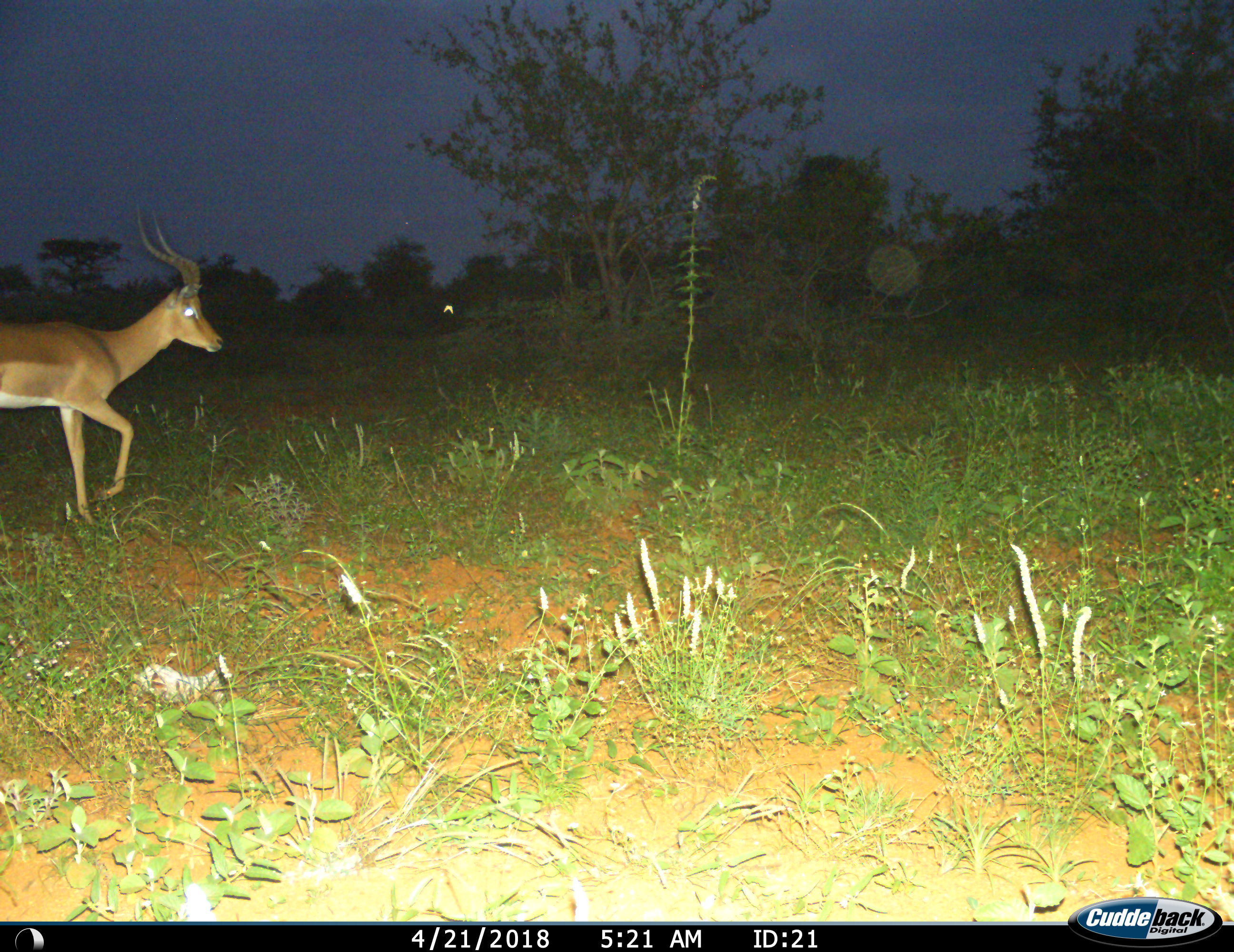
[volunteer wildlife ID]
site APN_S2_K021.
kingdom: Animalia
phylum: Chordata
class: Mammalia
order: Artiodactyla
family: Bovidae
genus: Aepyceros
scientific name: Aepyceros melampus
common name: impala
Impala (Aepyceros melampus), count 1. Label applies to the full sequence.